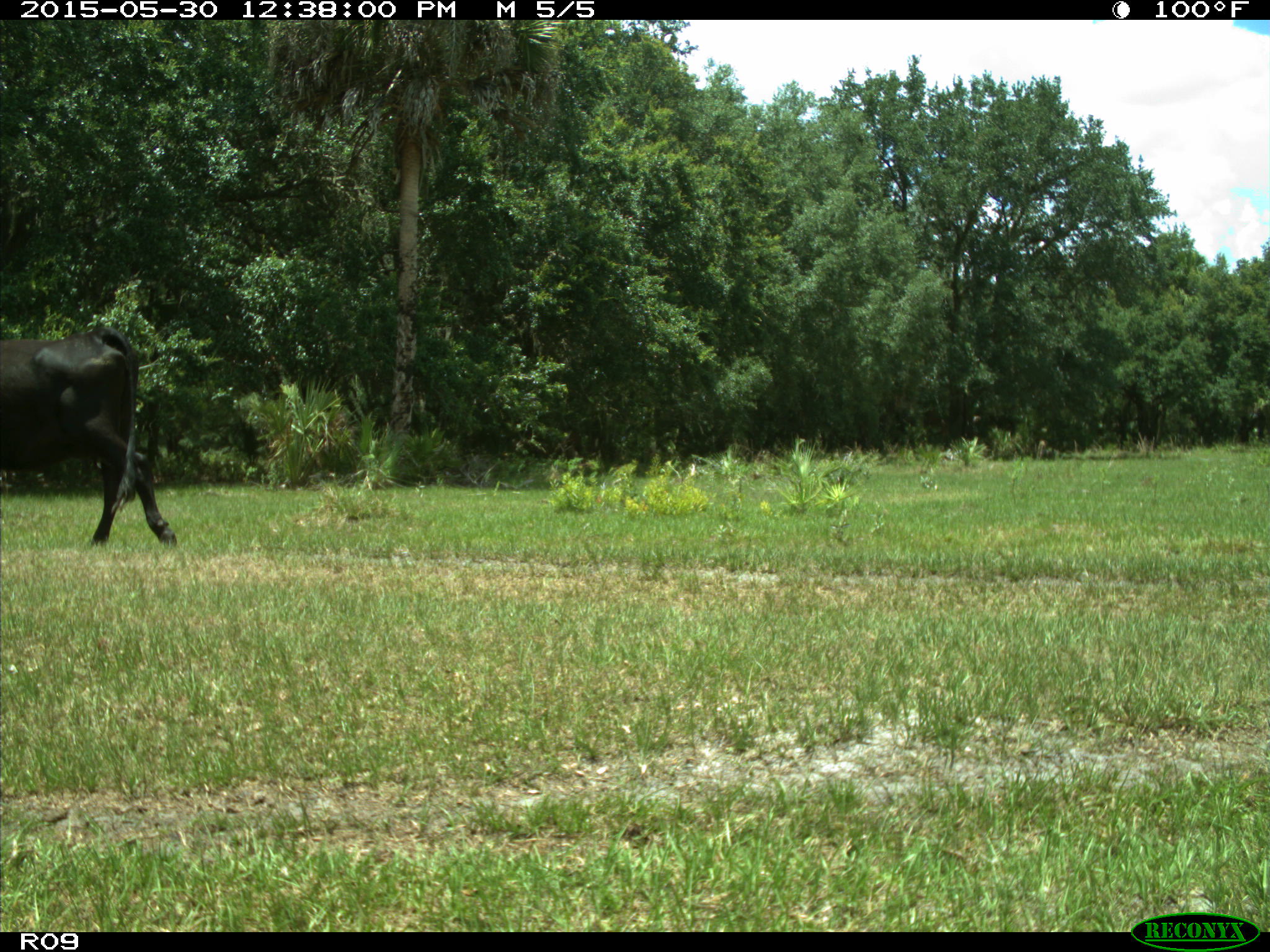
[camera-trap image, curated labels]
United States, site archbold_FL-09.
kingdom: Animalia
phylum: Chordata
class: Mammalia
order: Artiodactyla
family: Bovidae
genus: Bos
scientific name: Bos taurus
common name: domestic cow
Bos taurus (domestic cow).